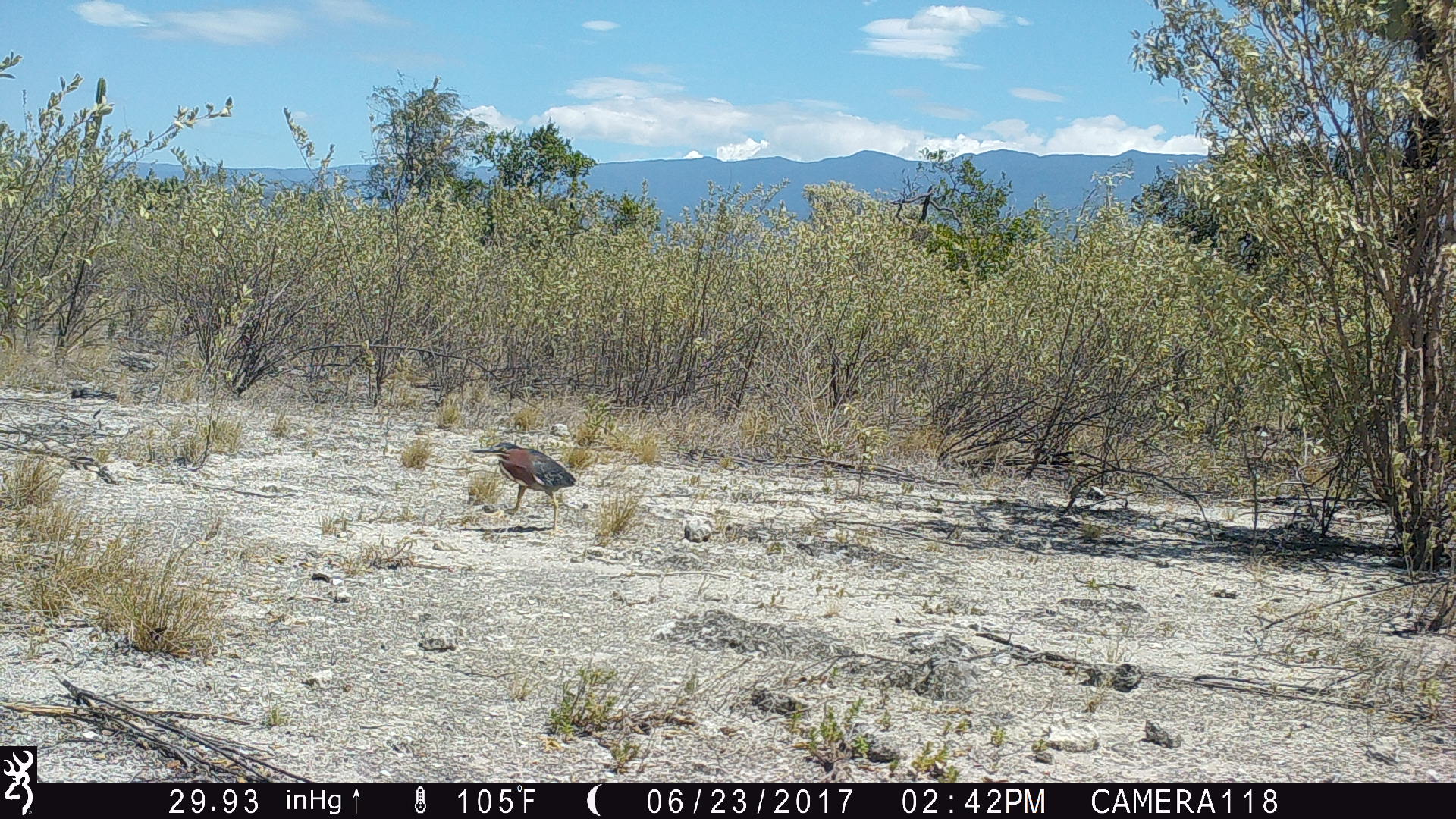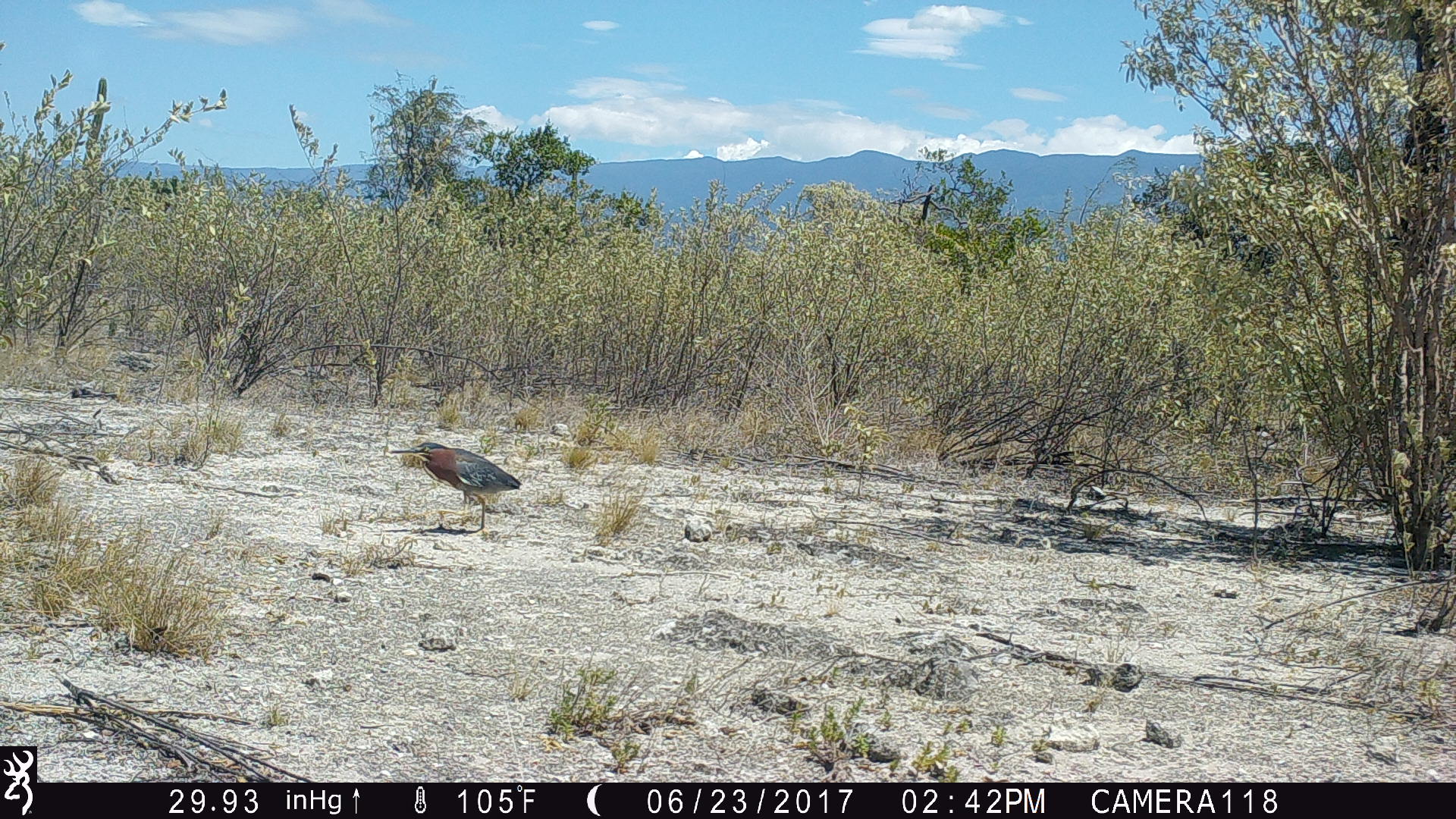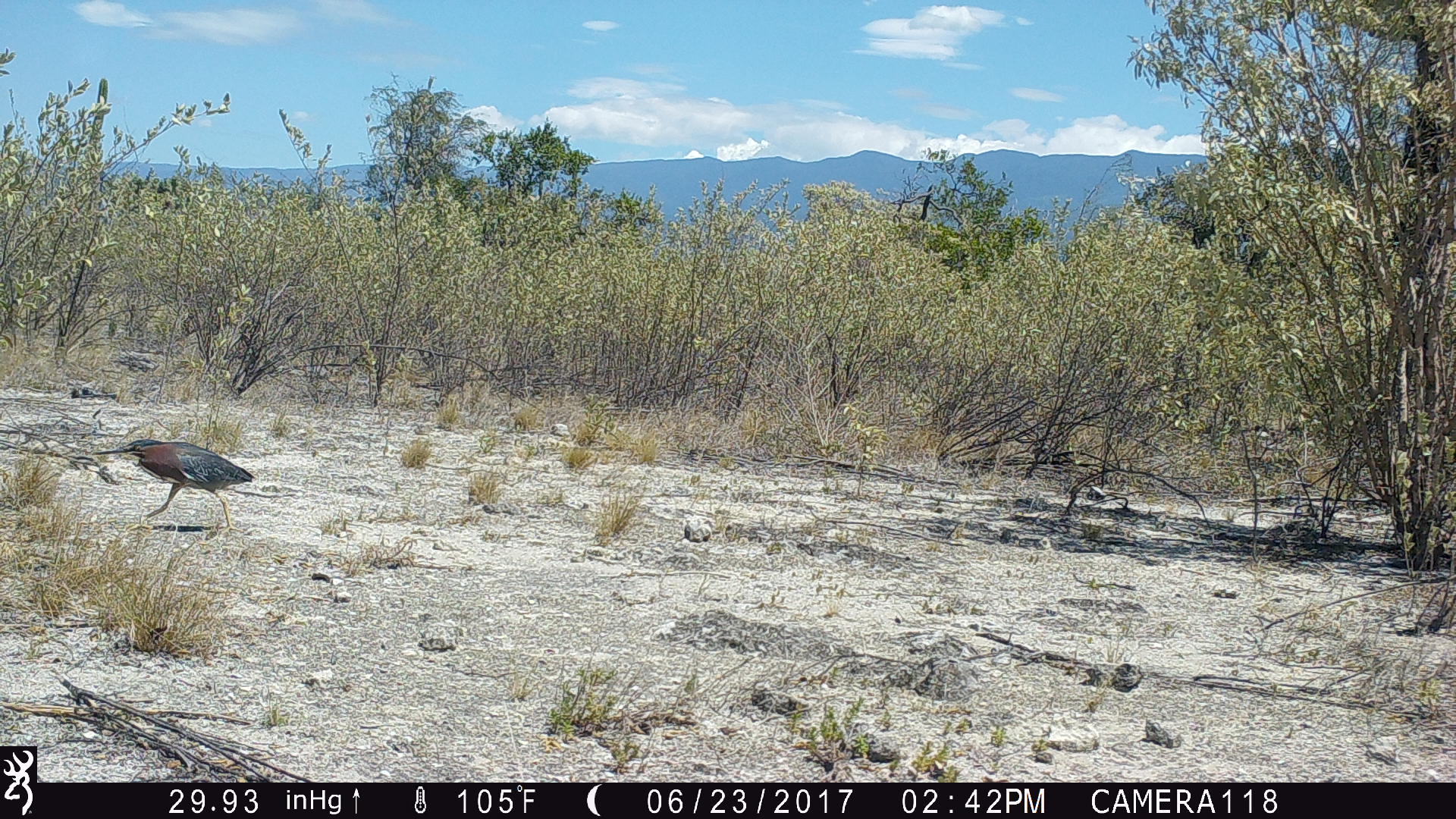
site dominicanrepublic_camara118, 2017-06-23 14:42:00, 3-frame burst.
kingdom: Animalia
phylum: Chordata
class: Aves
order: Pelecaniformes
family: Ardeidae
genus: Butorides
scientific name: Butorides virescens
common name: green heron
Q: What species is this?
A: Green heron (Butorides virescens).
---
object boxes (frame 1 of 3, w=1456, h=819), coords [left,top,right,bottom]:
green heron: [468,438,580,530]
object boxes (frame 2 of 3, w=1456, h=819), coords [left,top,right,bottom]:
green heron: [380,441,522,535]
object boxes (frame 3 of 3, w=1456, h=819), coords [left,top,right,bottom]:
green heron: [70,435,255,532]